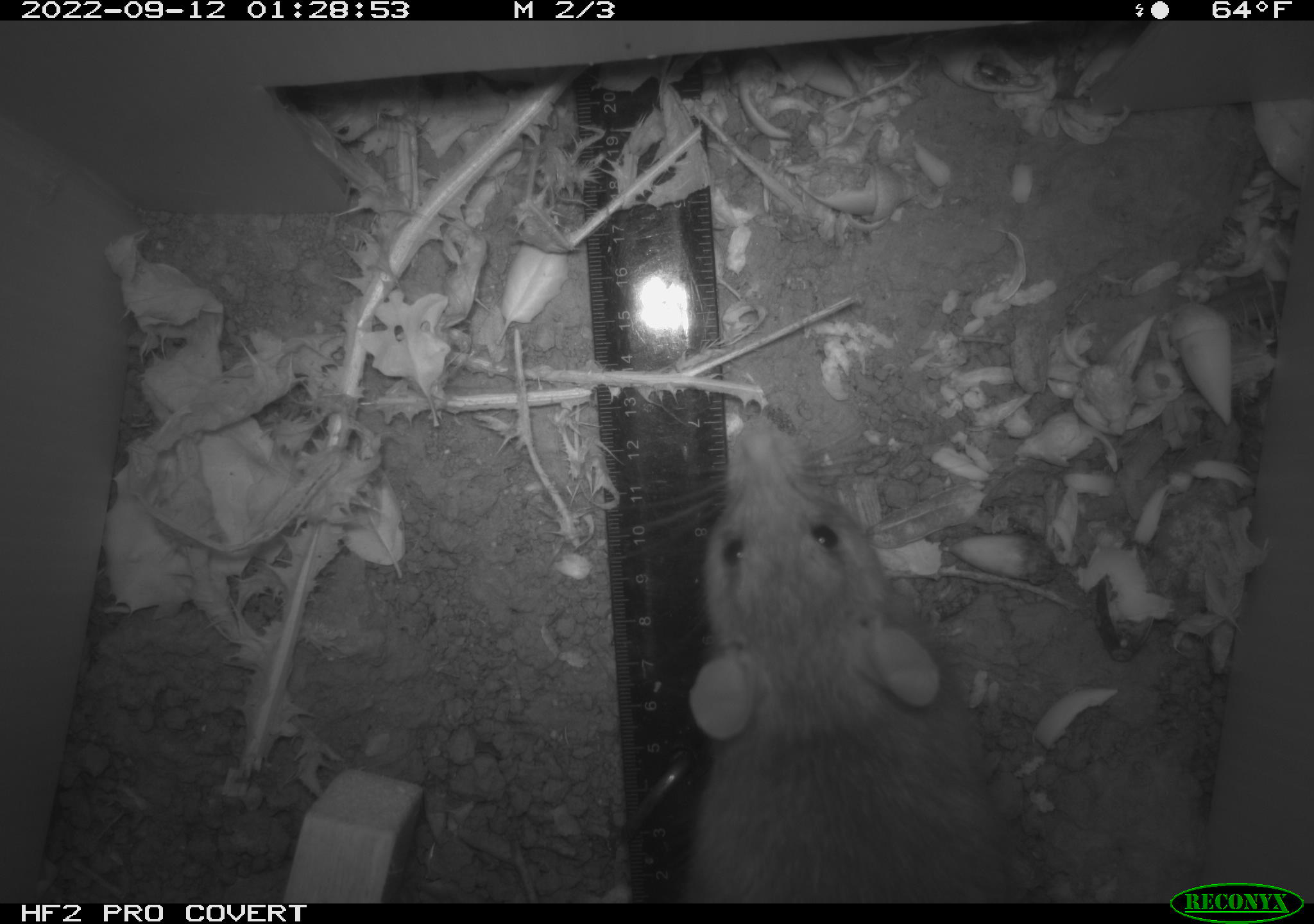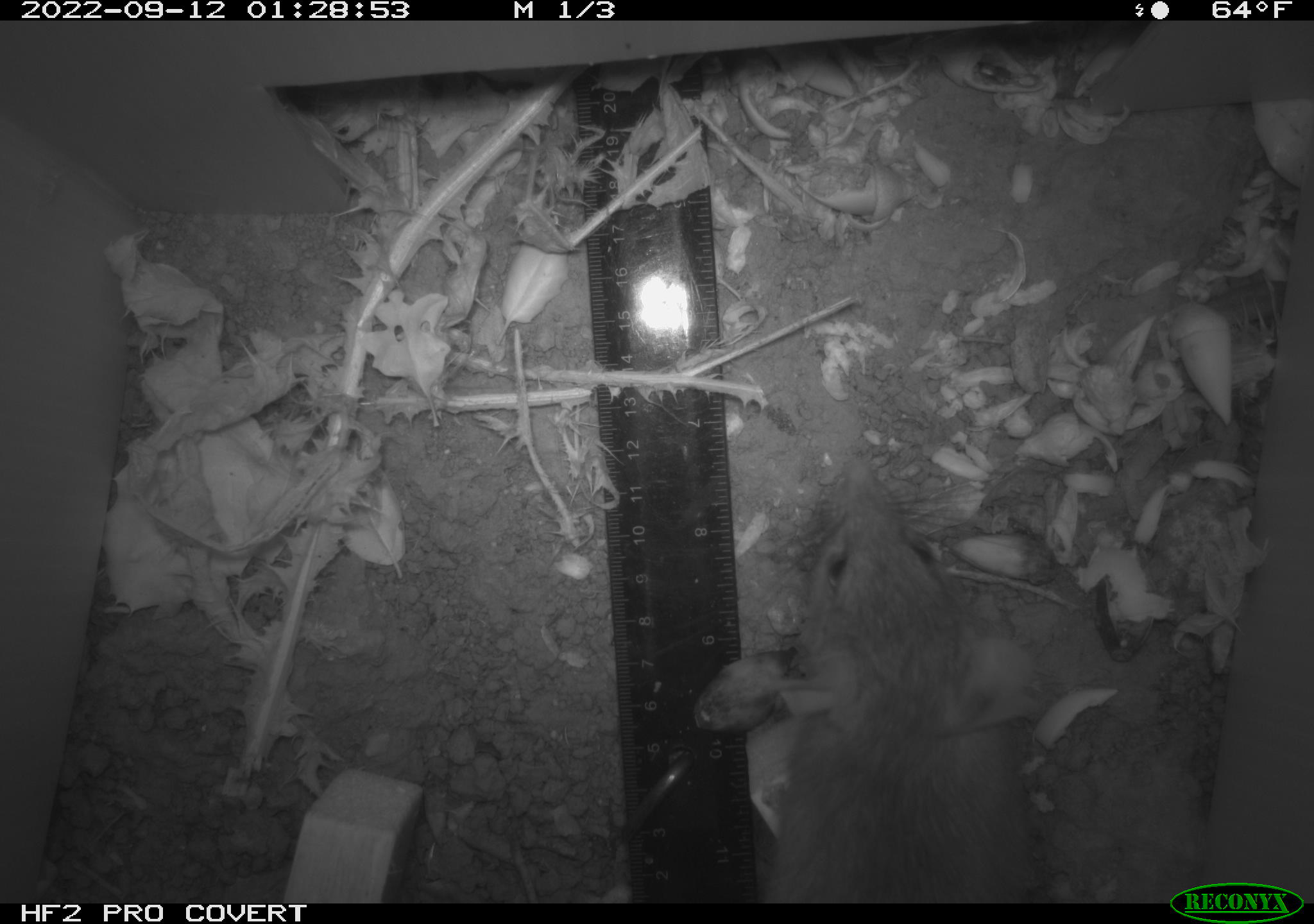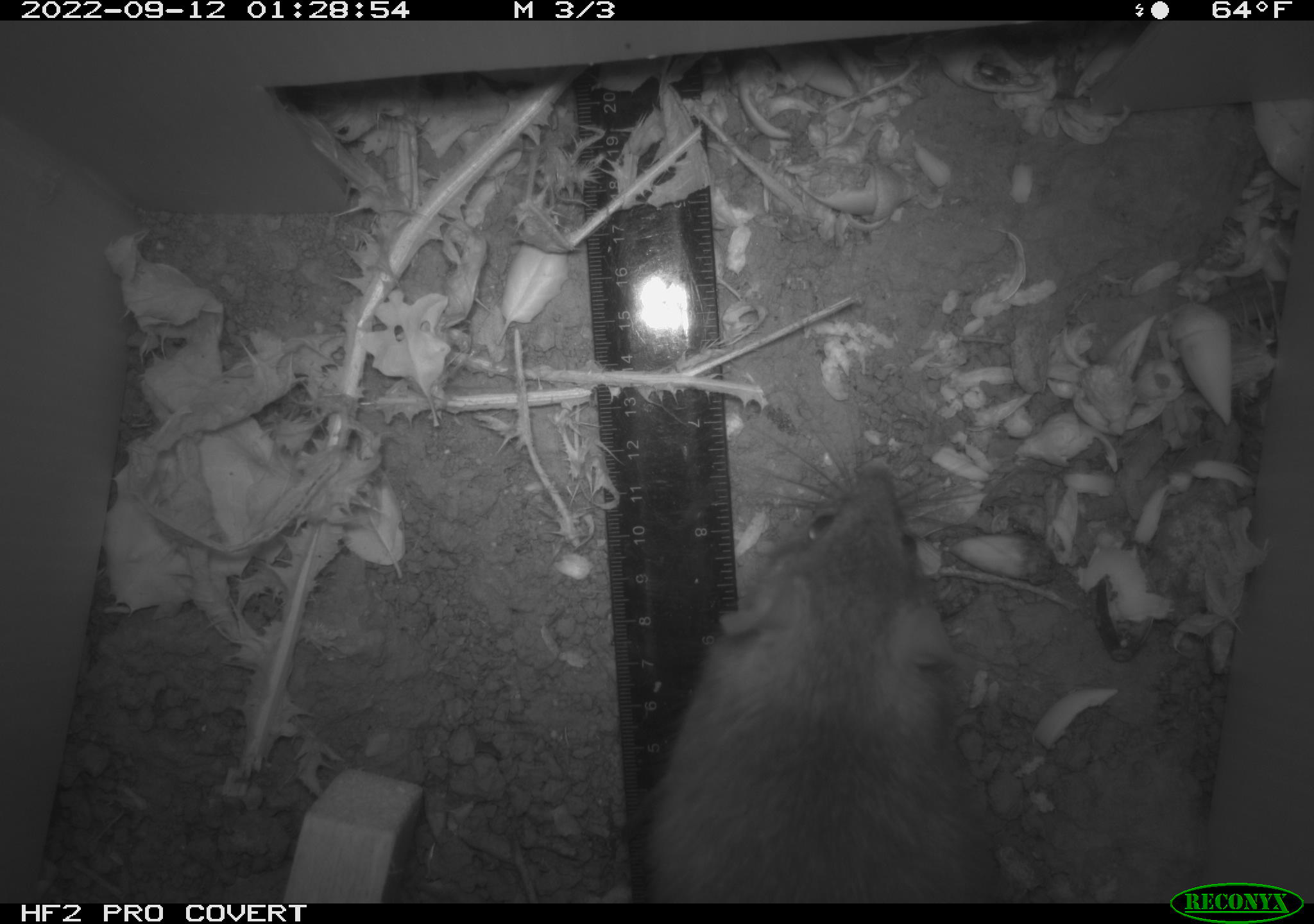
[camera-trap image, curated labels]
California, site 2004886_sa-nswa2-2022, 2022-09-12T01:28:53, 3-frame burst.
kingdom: Animalia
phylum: Chordata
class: Mammalia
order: Rodentia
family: Muridae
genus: Rattus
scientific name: Rattus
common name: rat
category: rattus species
Rattus species (rat) (Rattus).